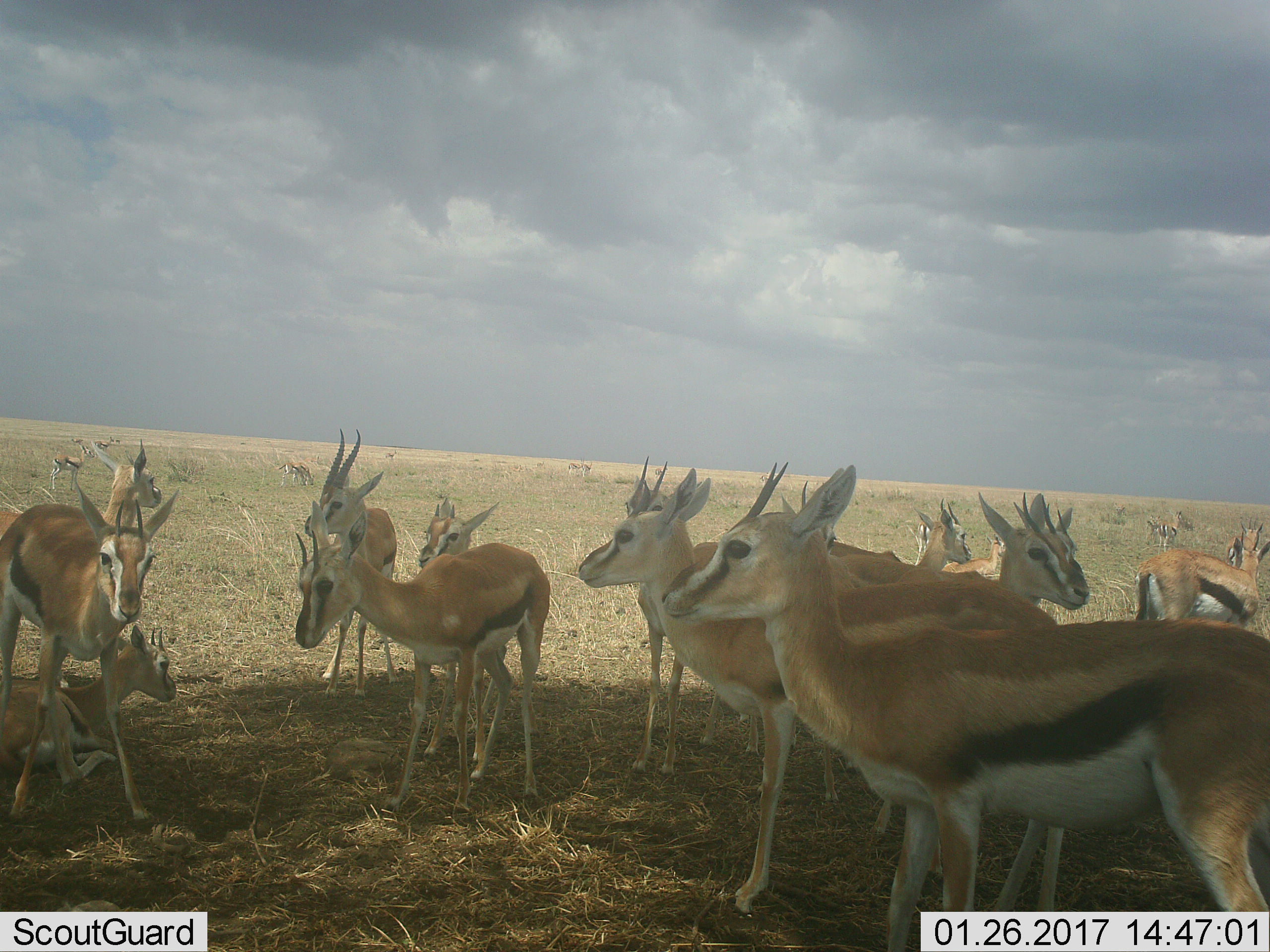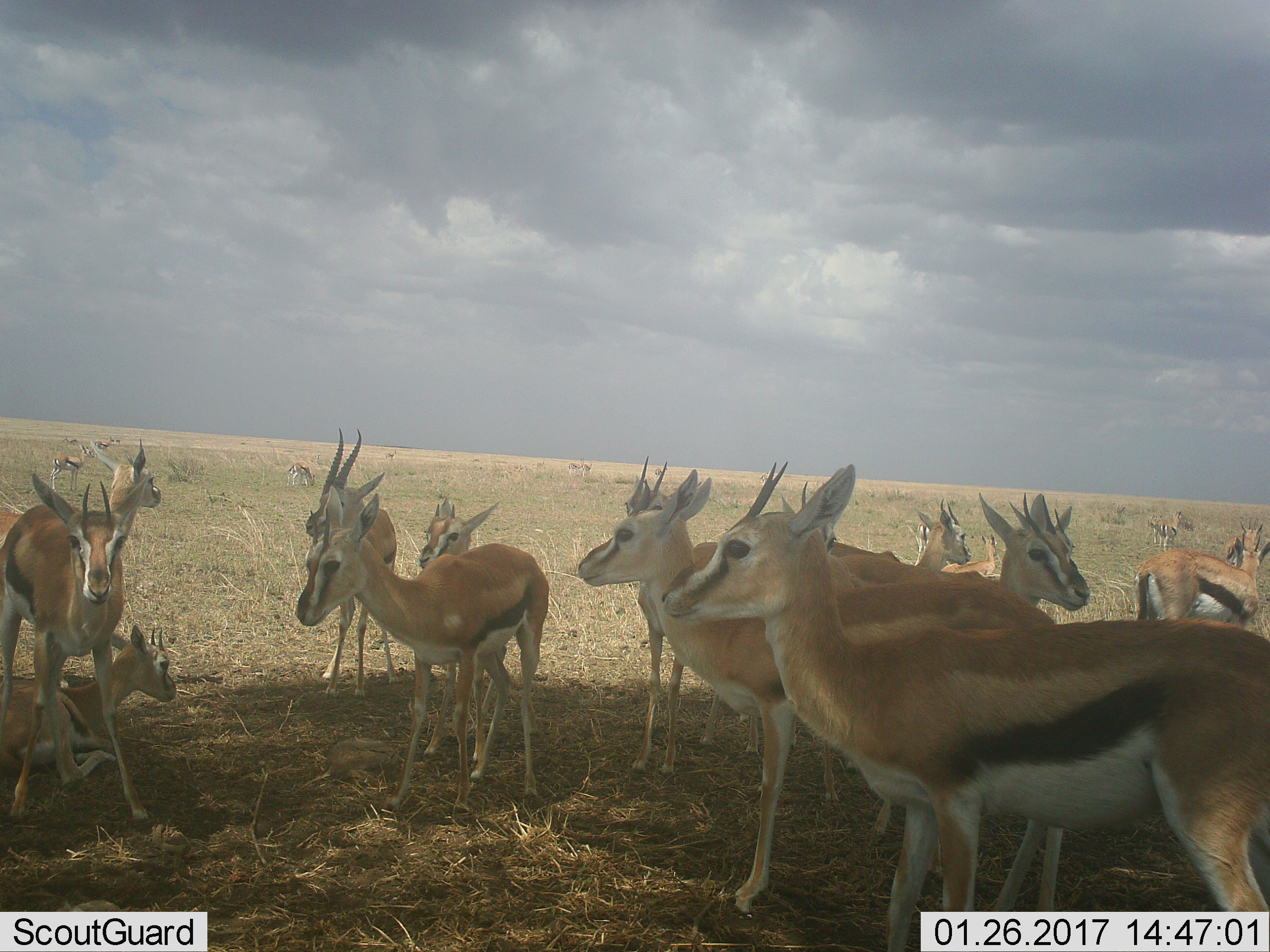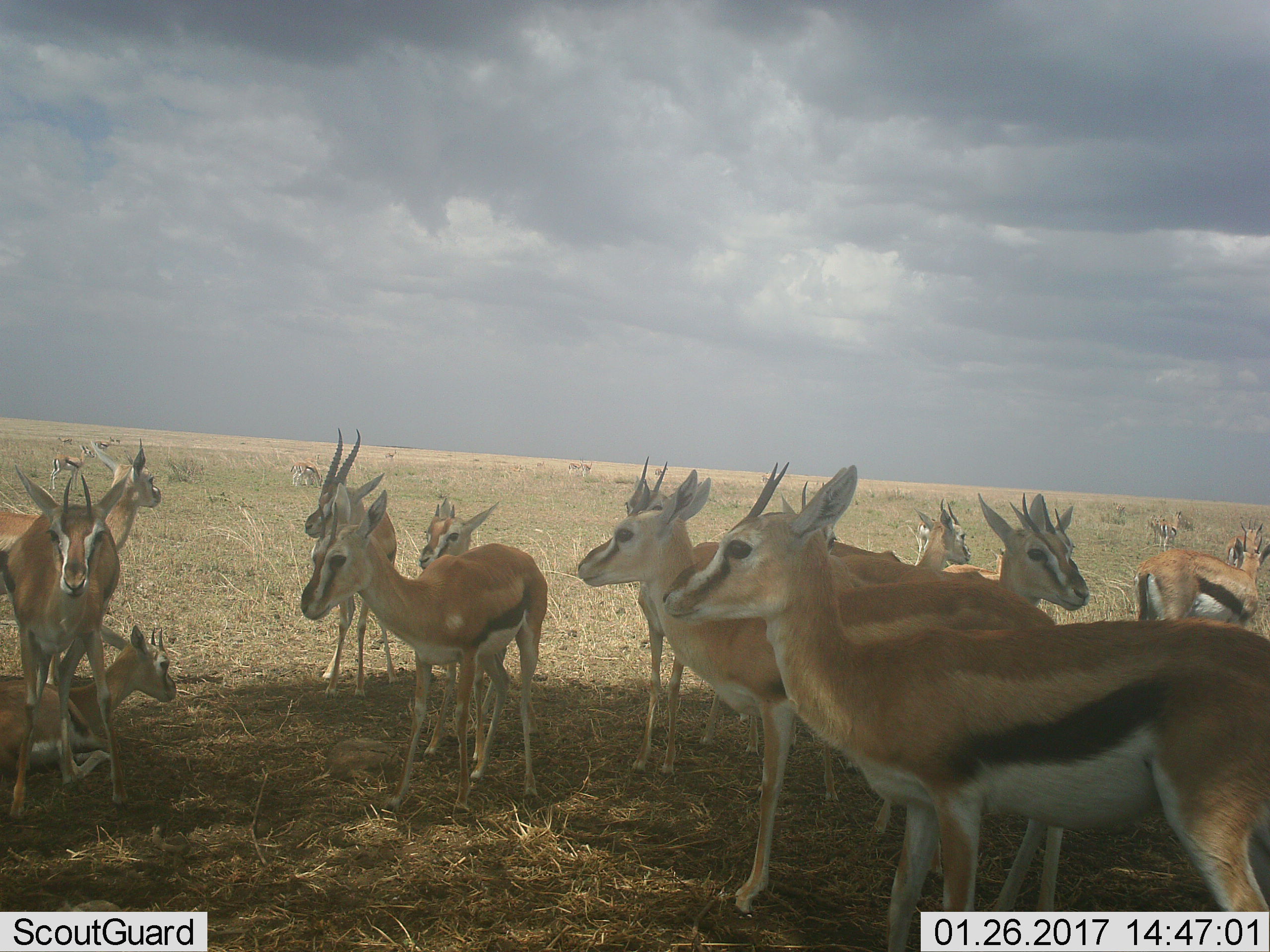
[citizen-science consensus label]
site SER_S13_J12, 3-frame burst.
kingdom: Animalia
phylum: Chordata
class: Mammalia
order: Artiodactyla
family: Bovidae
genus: Eudorcas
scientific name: Eudorcas thomsonii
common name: thomson's gazelle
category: gazellethomsons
Gazellethomsons (thomson's gazelle) (Eudorcas thomsonii), count 11-50. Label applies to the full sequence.